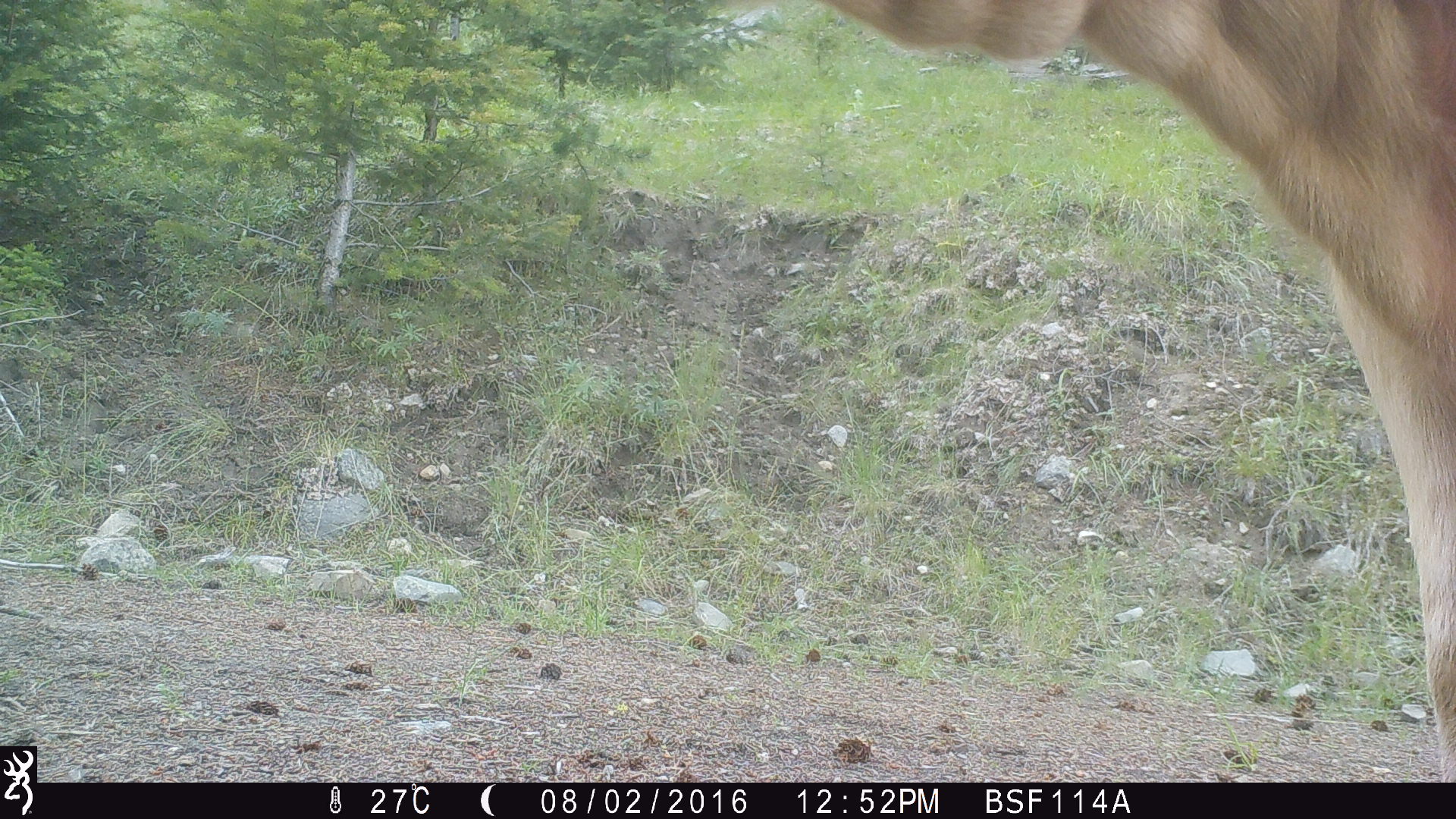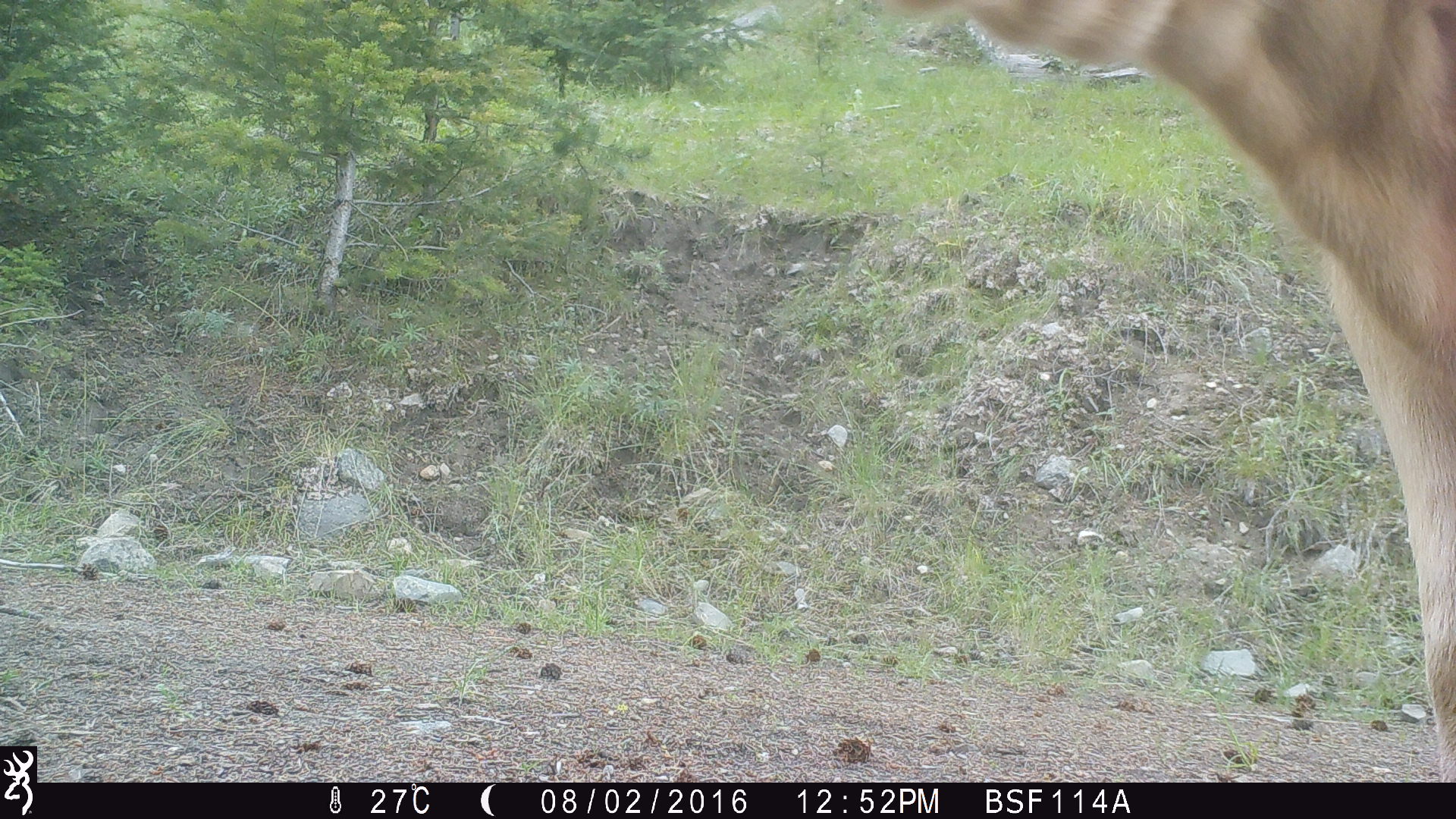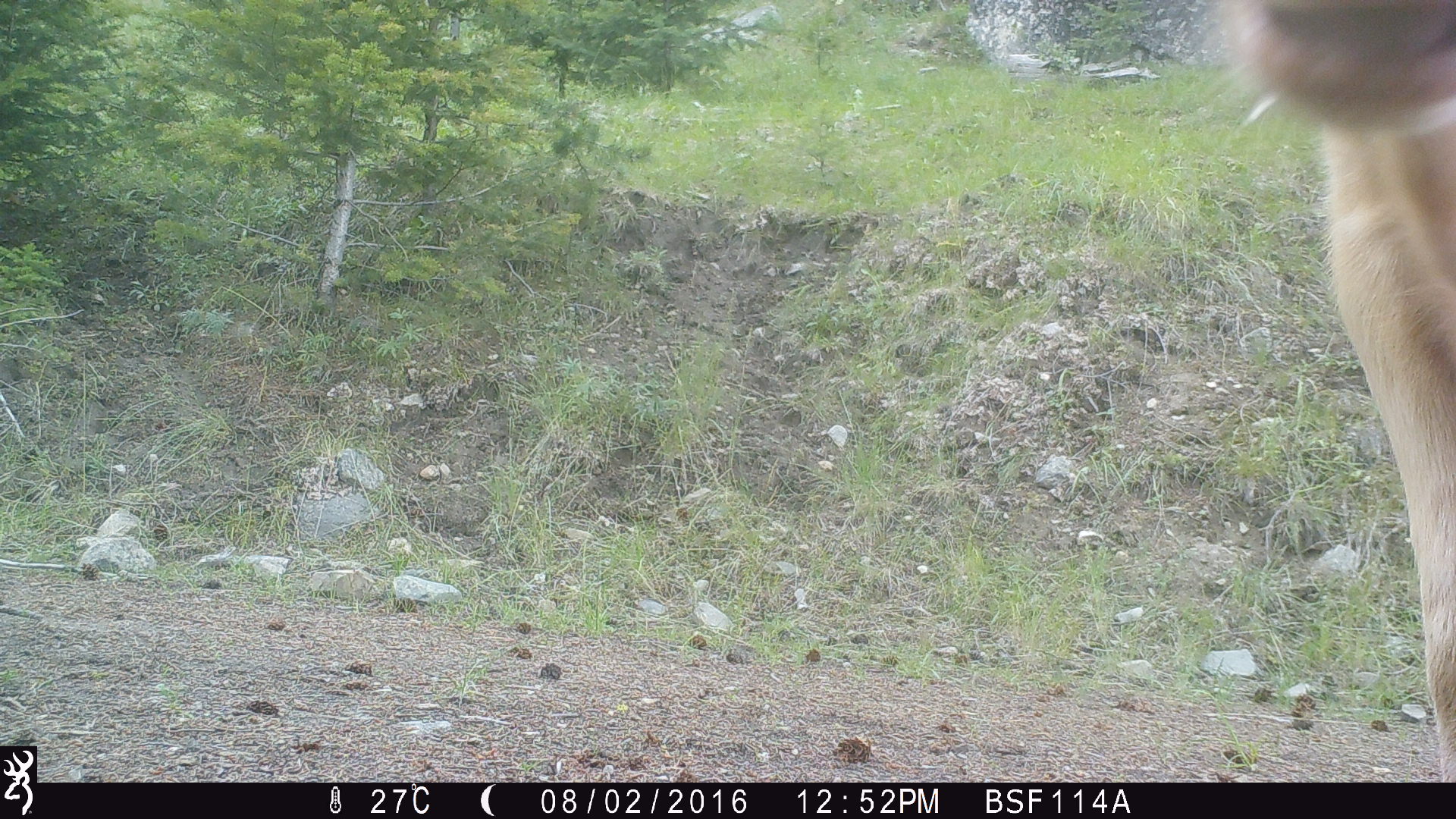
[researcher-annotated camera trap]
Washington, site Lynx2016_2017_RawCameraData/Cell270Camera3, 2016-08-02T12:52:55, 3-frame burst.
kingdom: Animalia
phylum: Chordata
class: Mammalia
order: Artiodactyla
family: Bovidae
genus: Bos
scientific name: Bos taurus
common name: domestic cattle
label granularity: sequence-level